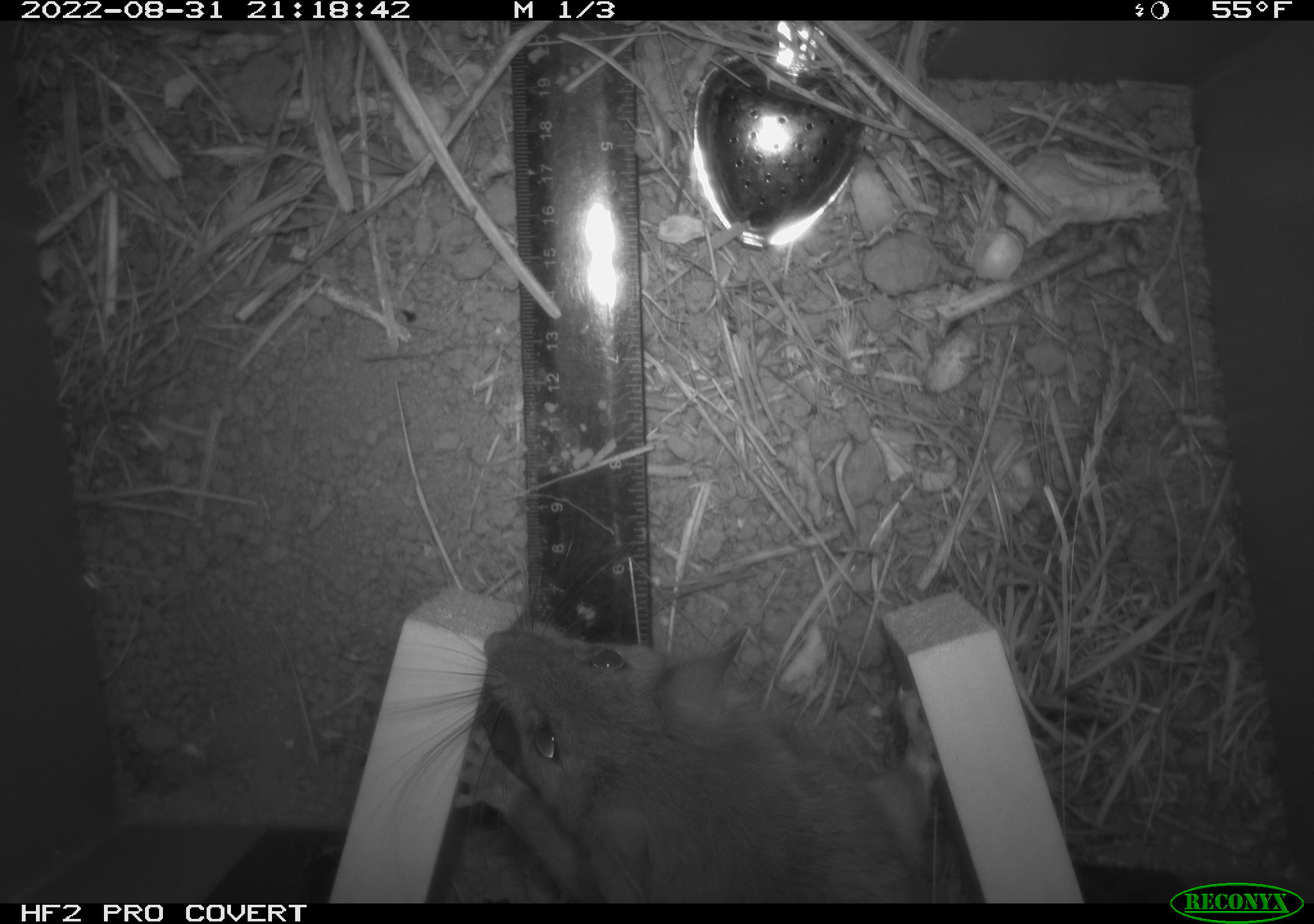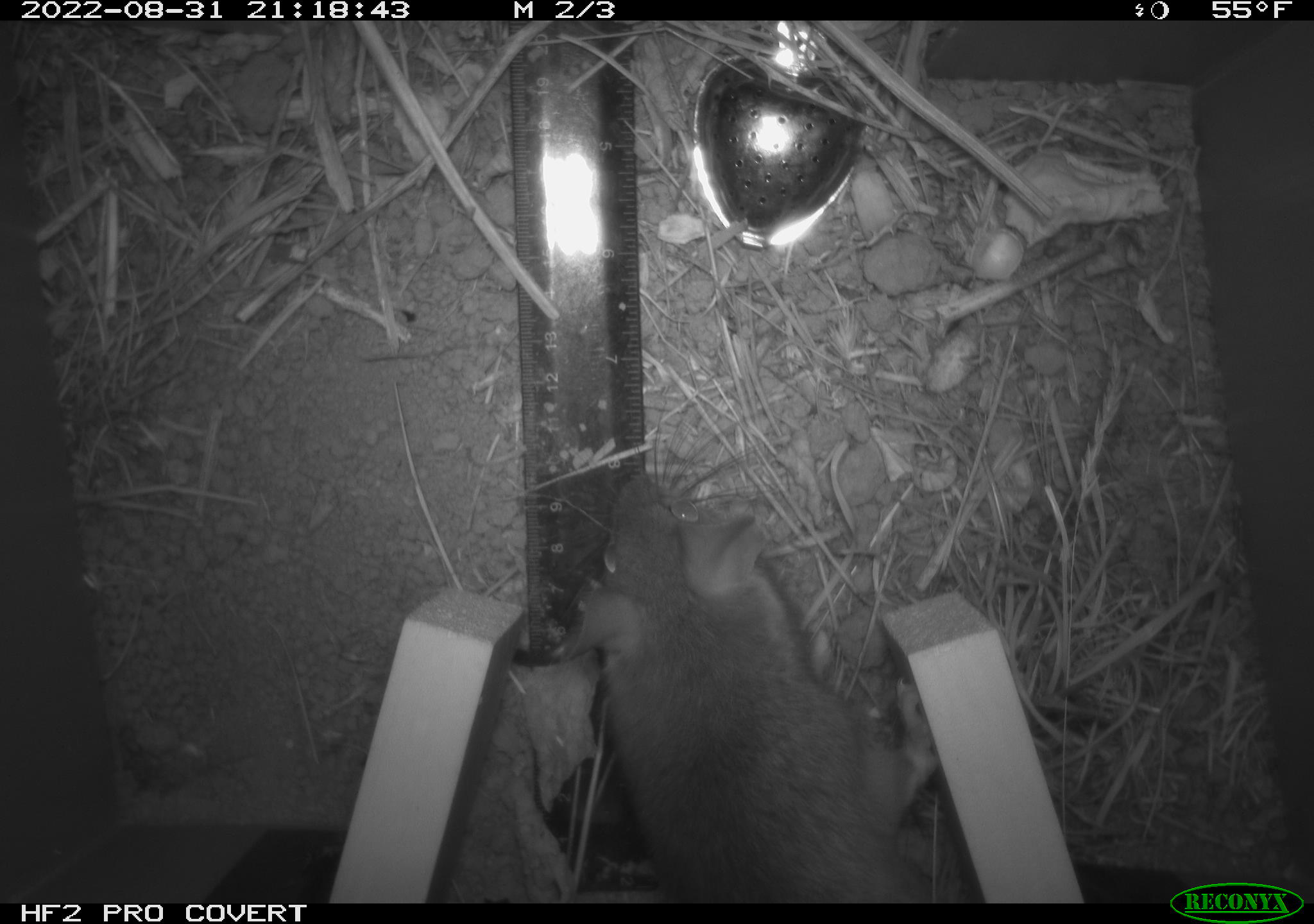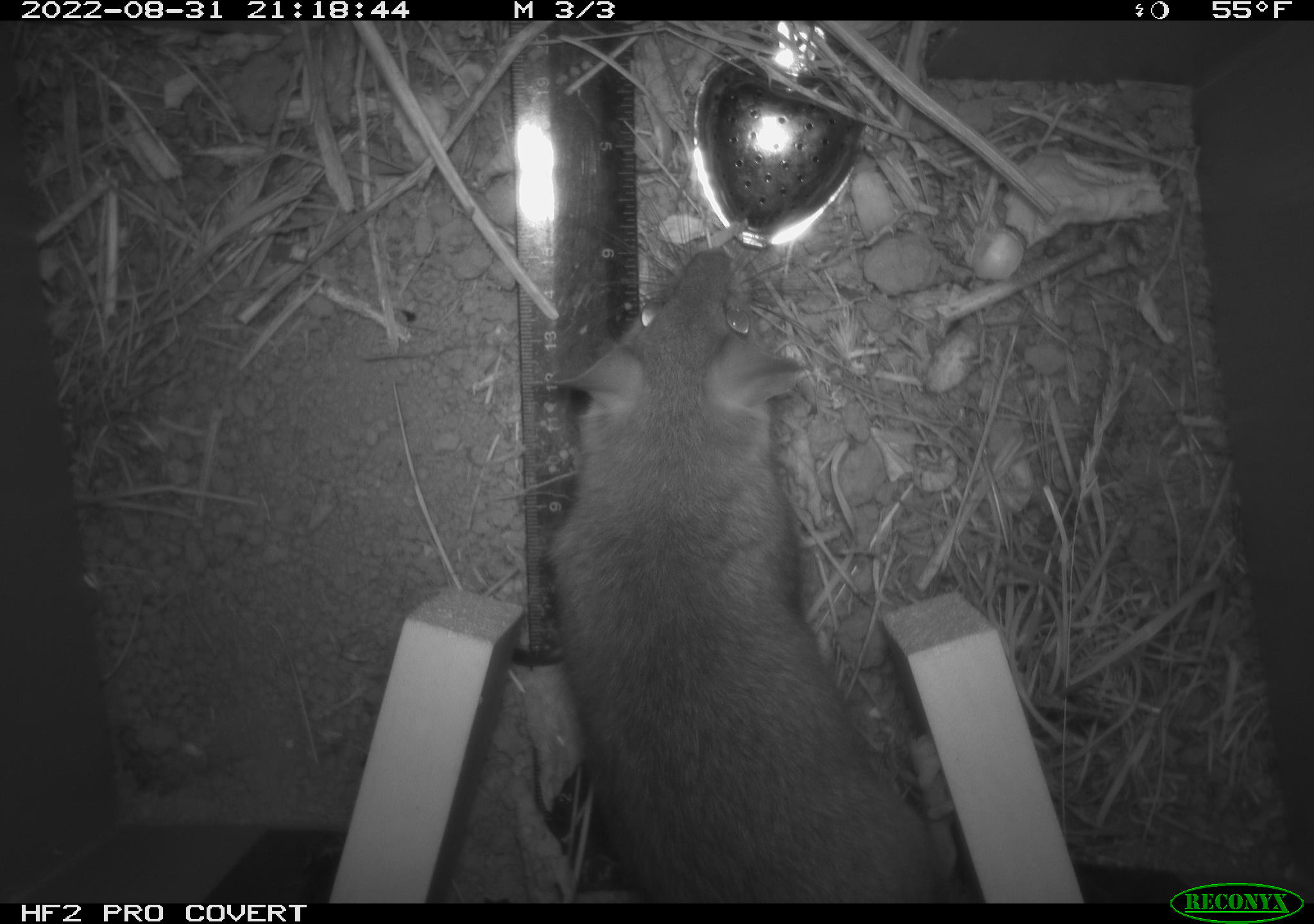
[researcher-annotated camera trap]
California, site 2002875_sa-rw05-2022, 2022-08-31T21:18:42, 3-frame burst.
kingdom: Animalia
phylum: Chordata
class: Mammalia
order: Rodentia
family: Cricetidae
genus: Neotoma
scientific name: Neotoma fuscipes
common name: dusky-footed woodrat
Dusky-footed woodrat (Neotoma fuscipes).